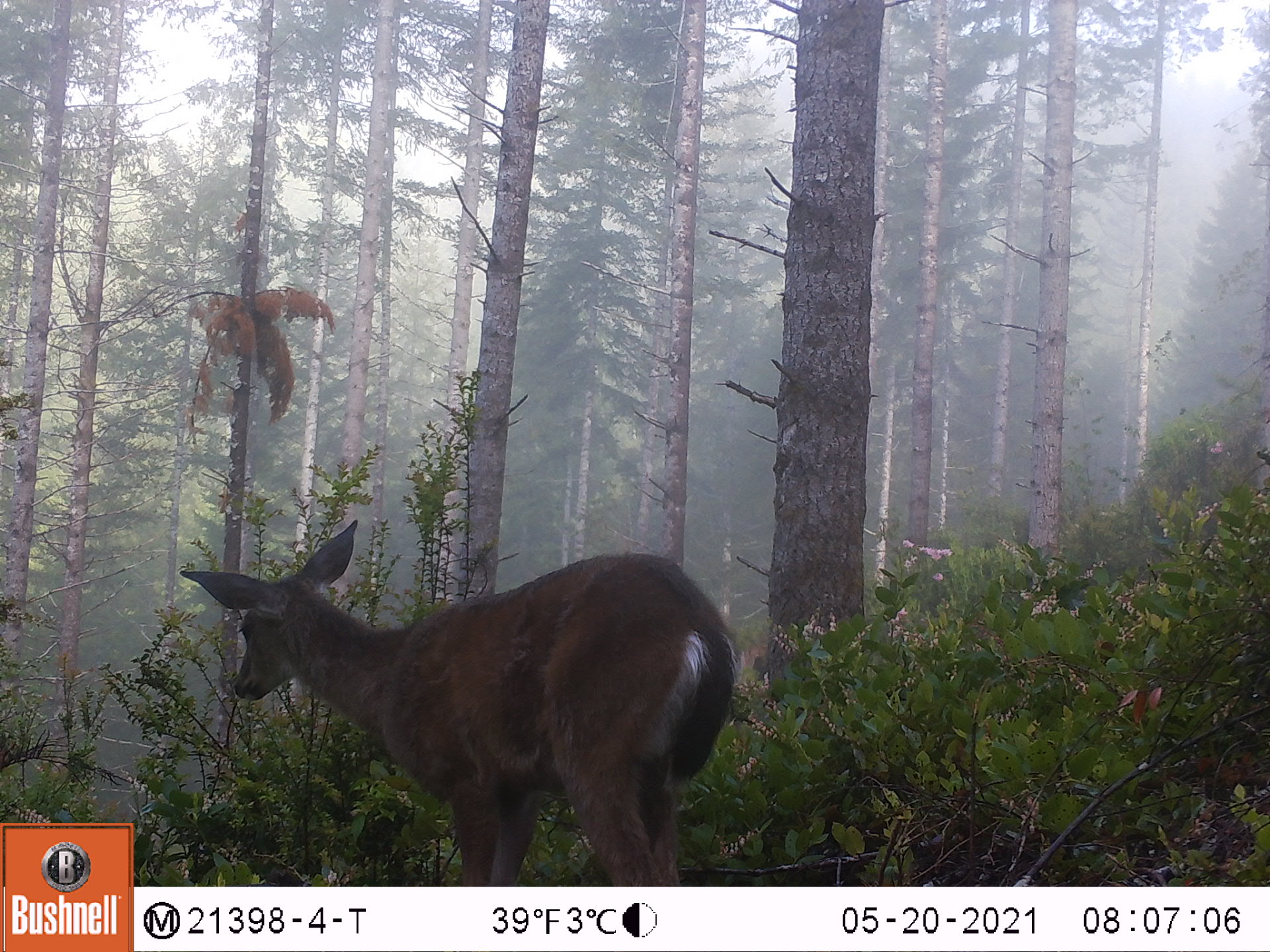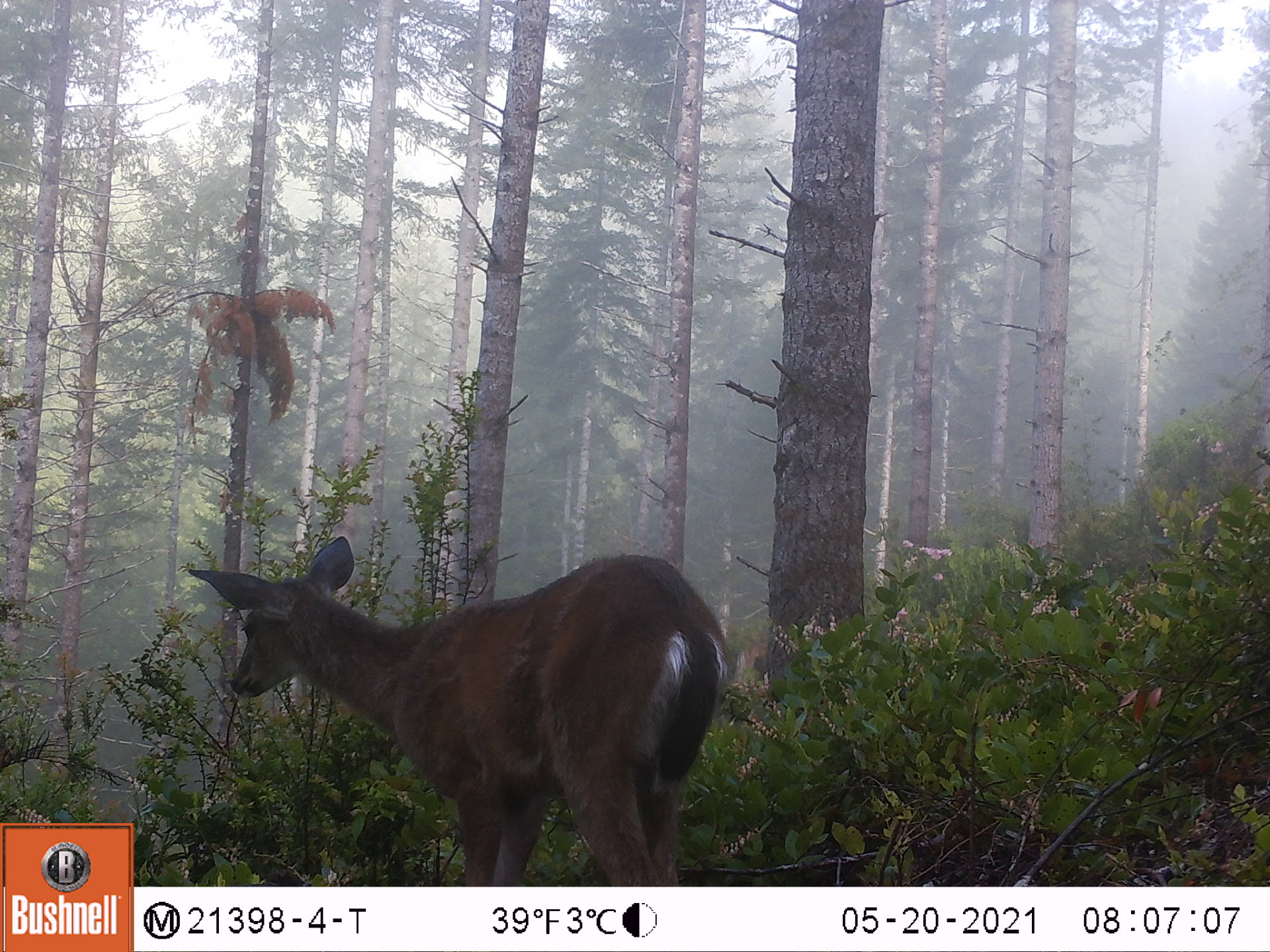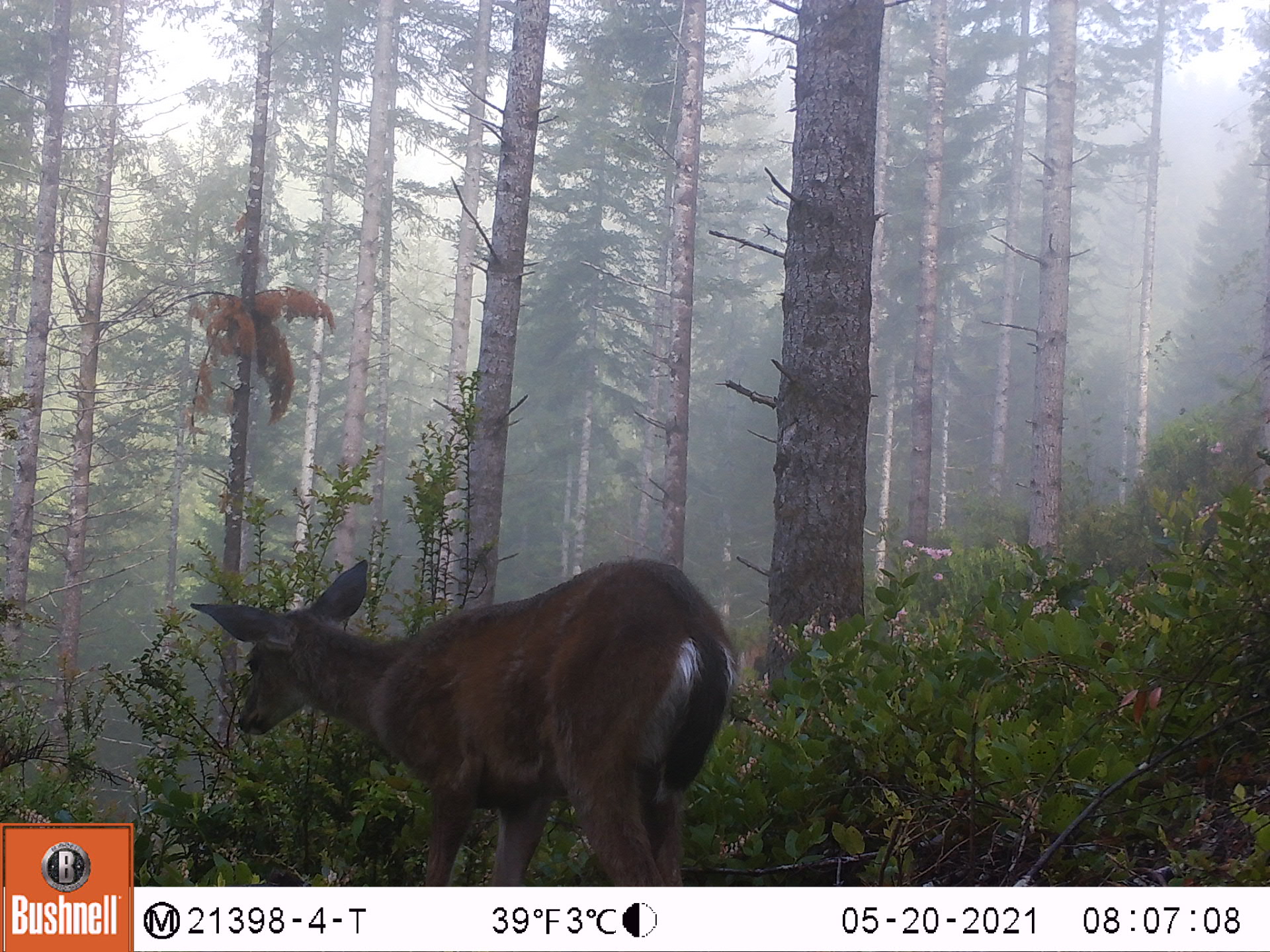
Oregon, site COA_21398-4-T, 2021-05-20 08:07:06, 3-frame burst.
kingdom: Animalia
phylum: Chordata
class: Mammalia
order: Artiodactyla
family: Cervidae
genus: Odocoileus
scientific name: Odocoileus hemionus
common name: black-tailed deer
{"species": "black-tailed deer (Odocoileus hemionus)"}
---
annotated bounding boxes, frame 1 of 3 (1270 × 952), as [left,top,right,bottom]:
black-tailed deer: [174,507,761,877]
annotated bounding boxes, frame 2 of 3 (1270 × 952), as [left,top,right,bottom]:
black-tailed deer: [183,534,740,878]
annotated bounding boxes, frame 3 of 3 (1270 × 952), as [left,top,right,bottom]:
black-tailed deer: [184,556,754,877]